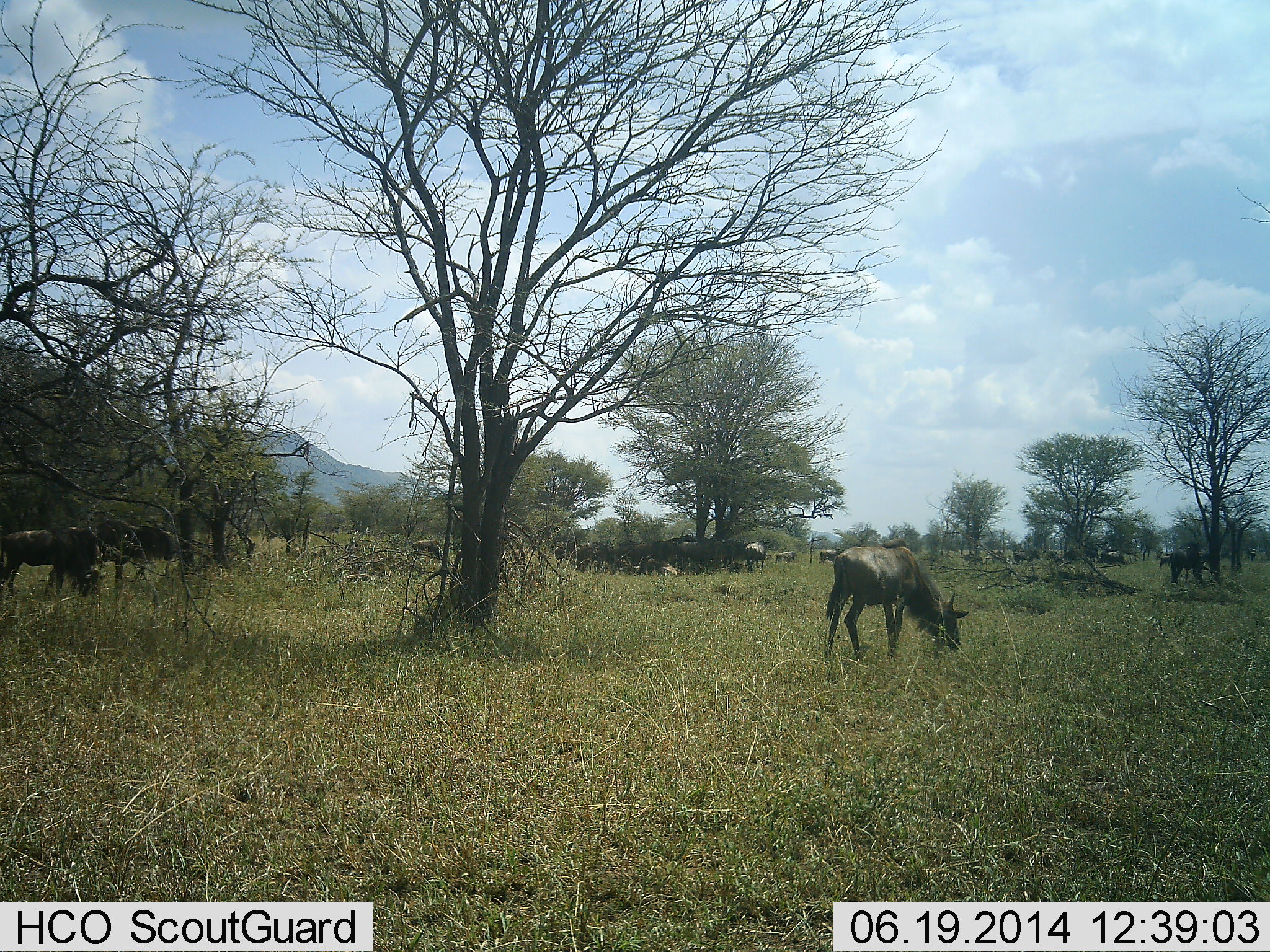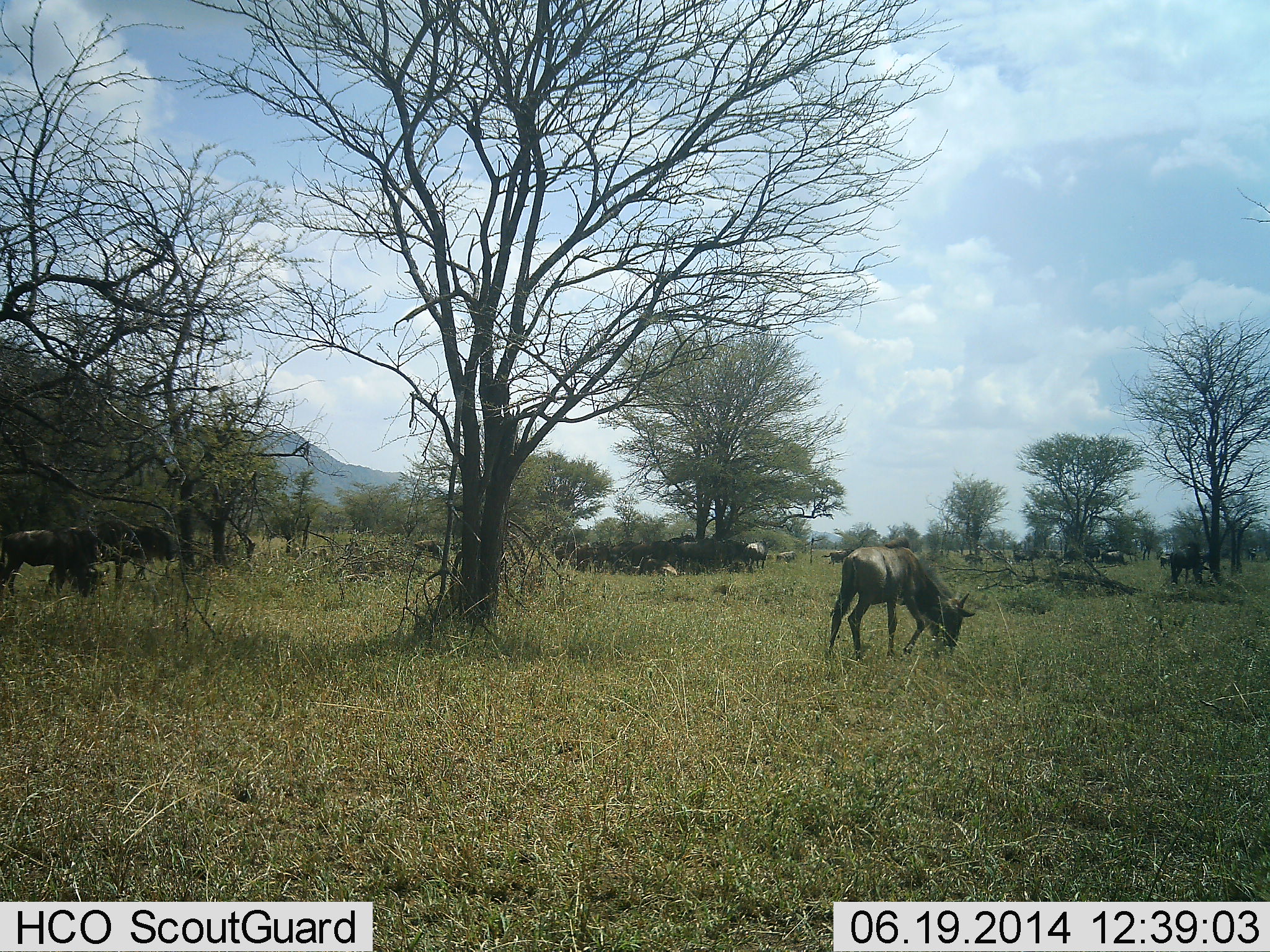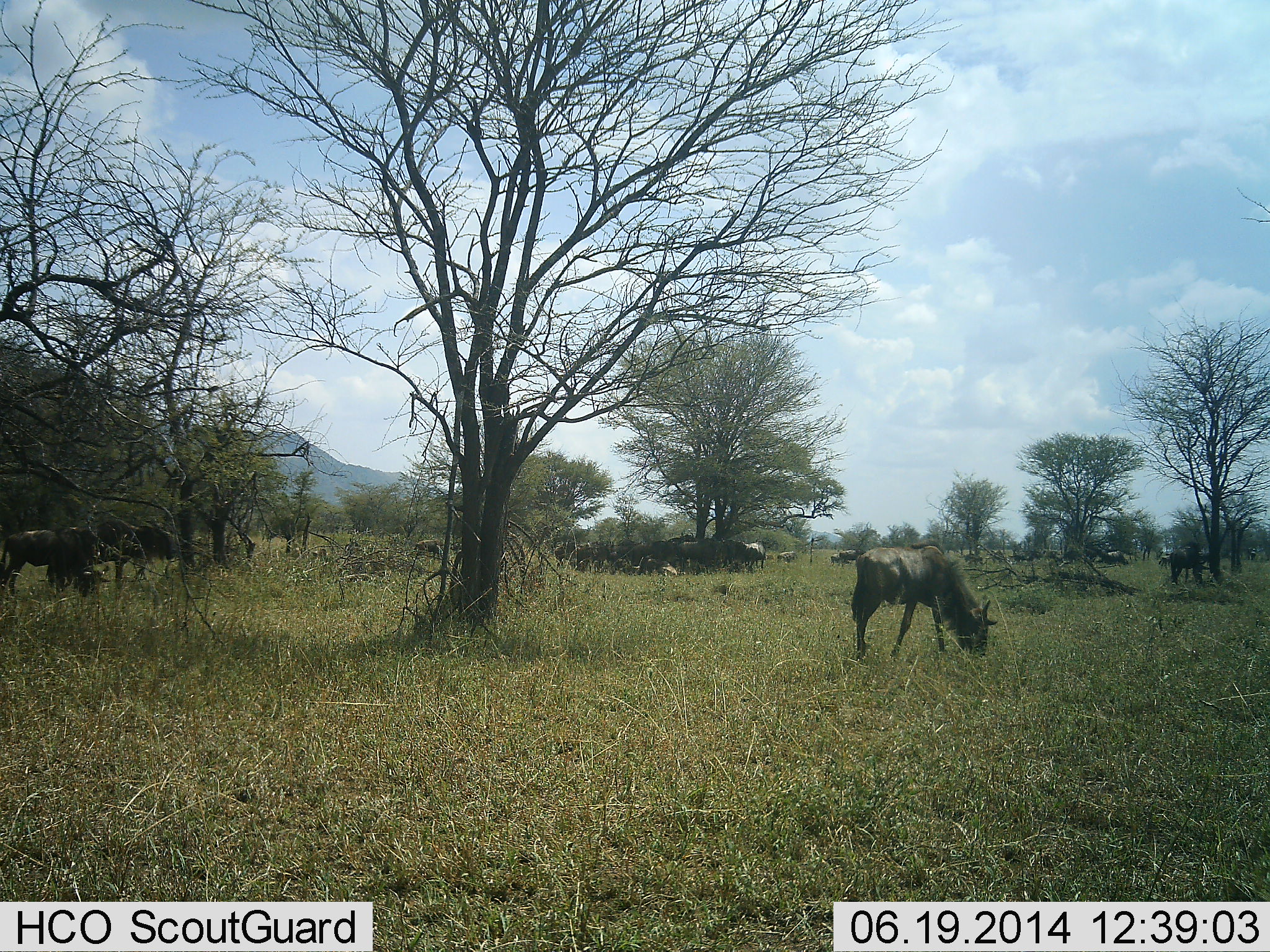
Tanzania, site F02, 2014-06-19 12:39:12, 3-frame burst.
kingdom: Animalia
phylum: Chordata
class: Mammalia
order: Artiodactyla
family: Bovidae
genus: Connochaetes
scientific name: Connochaetes taurinus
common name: blue wildebeest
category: wildebeest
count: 11-50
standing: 50%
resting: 20%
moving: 10%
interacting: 0%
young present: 0%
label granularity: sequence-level